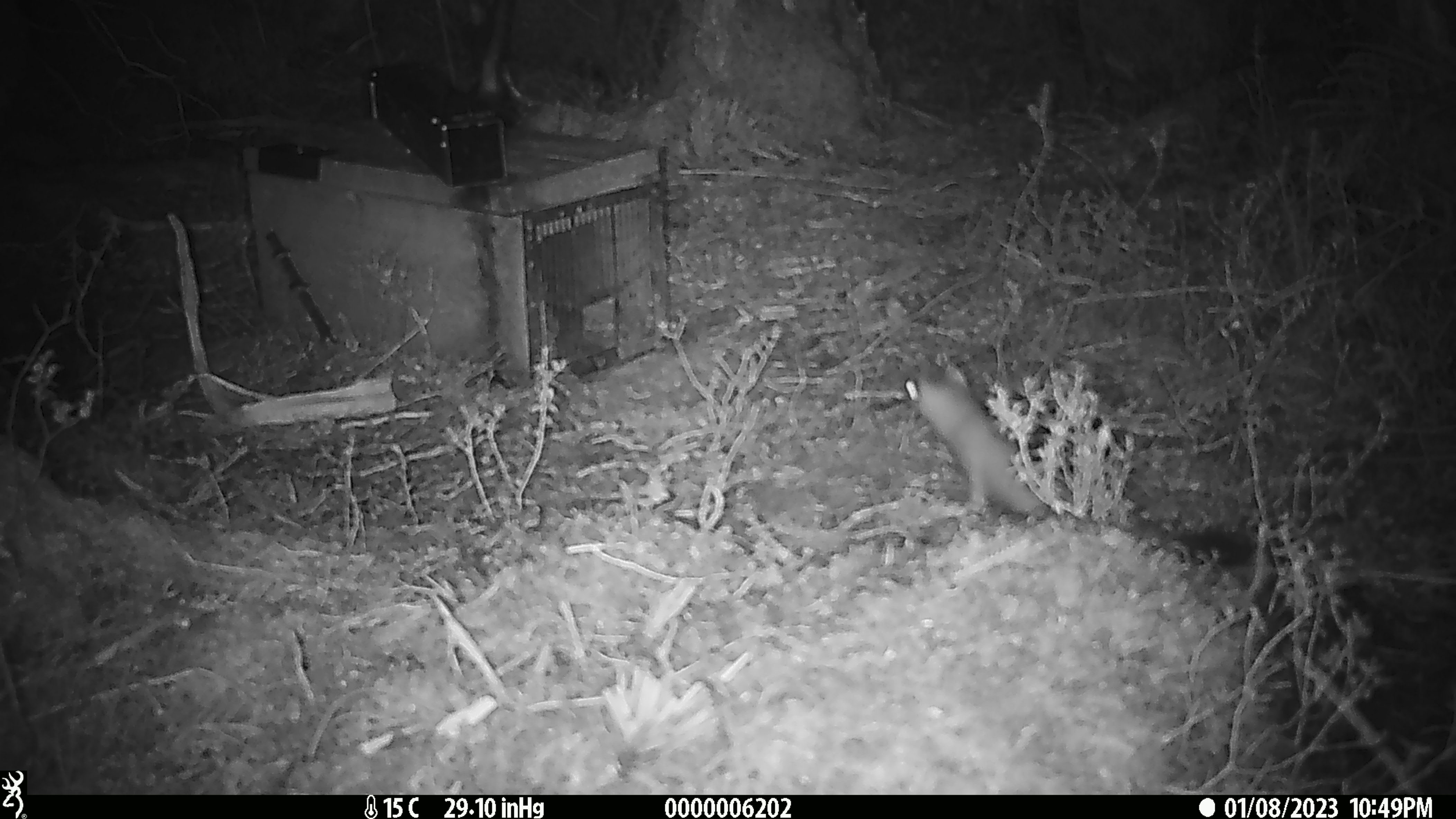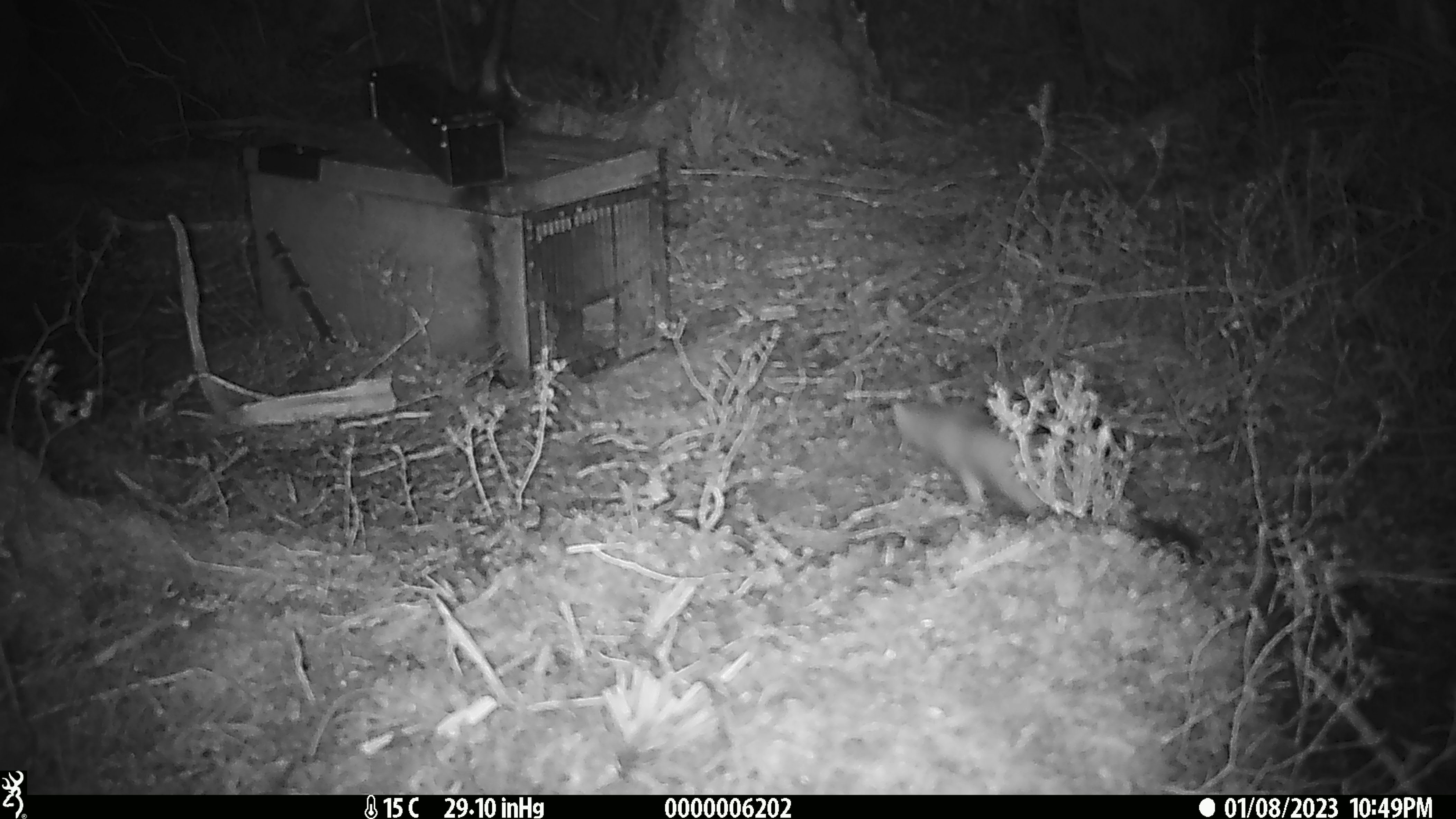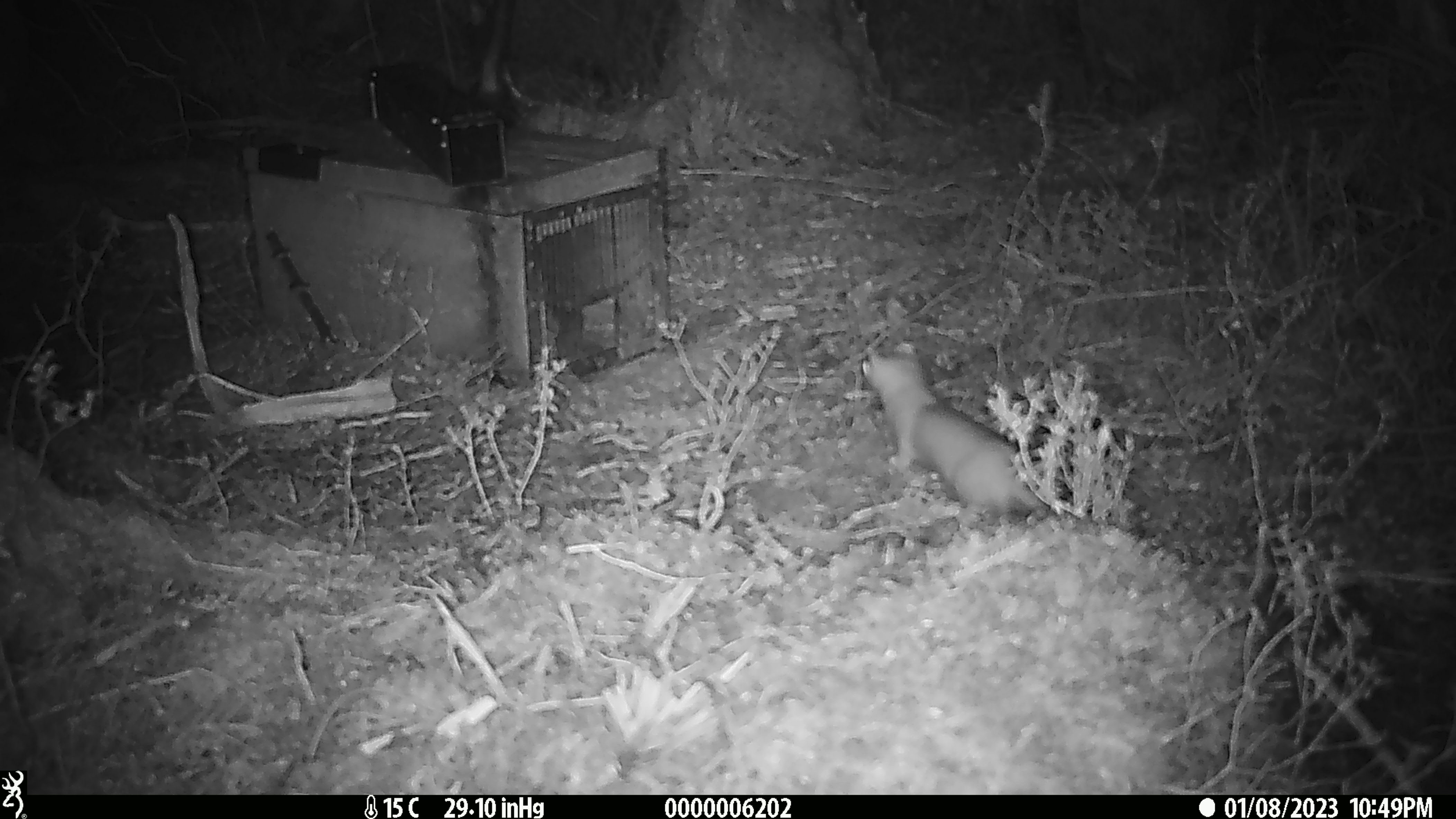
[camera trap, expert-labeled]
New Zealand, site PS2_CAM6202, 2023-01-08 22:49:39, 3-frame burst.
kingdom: Animalia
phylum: Chordata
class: Mammalia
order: Carnivora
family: Mustelidae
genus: Mustela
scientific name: Mustela erminea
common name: stoat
Stoat (Mustela erminea).